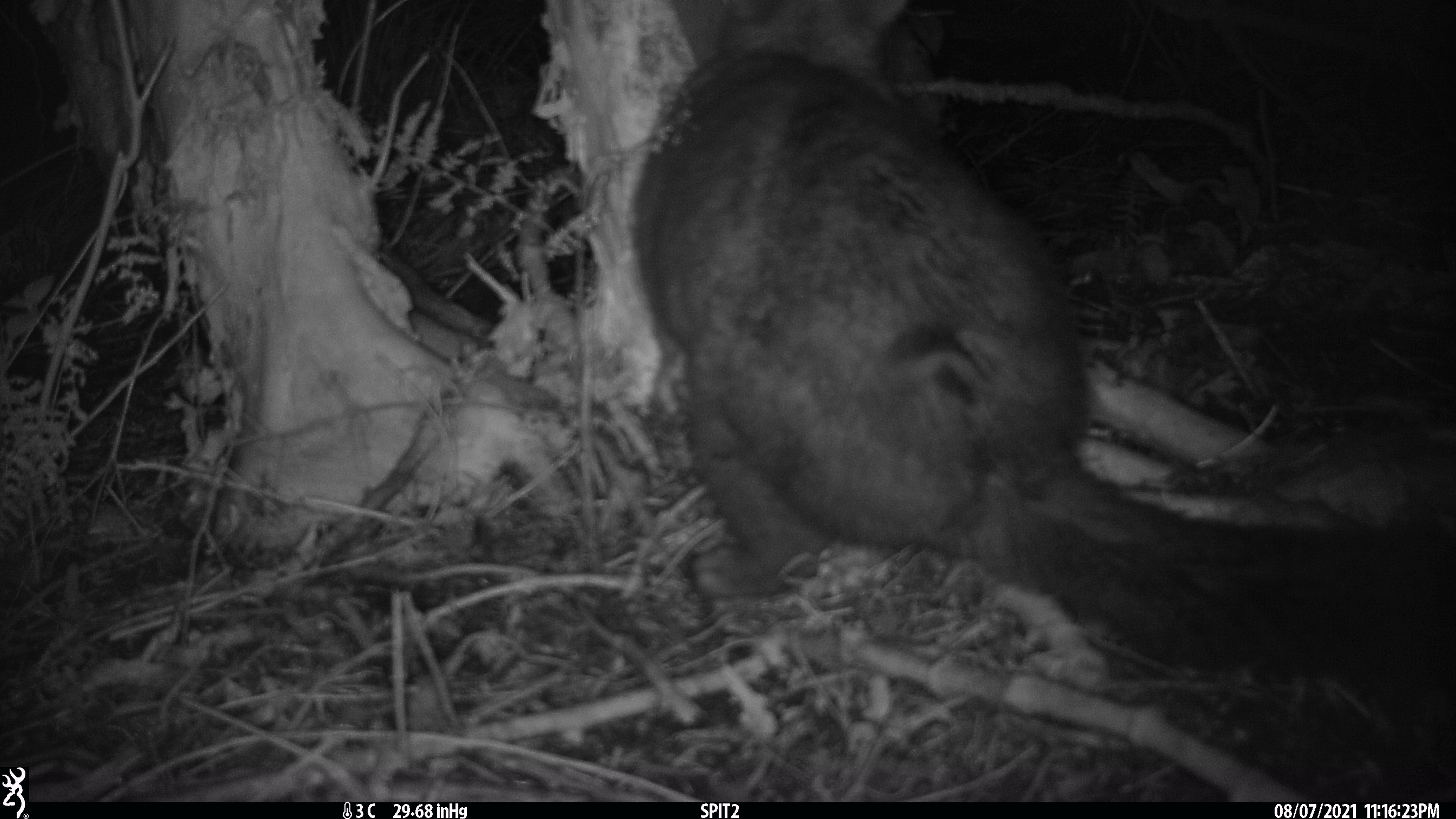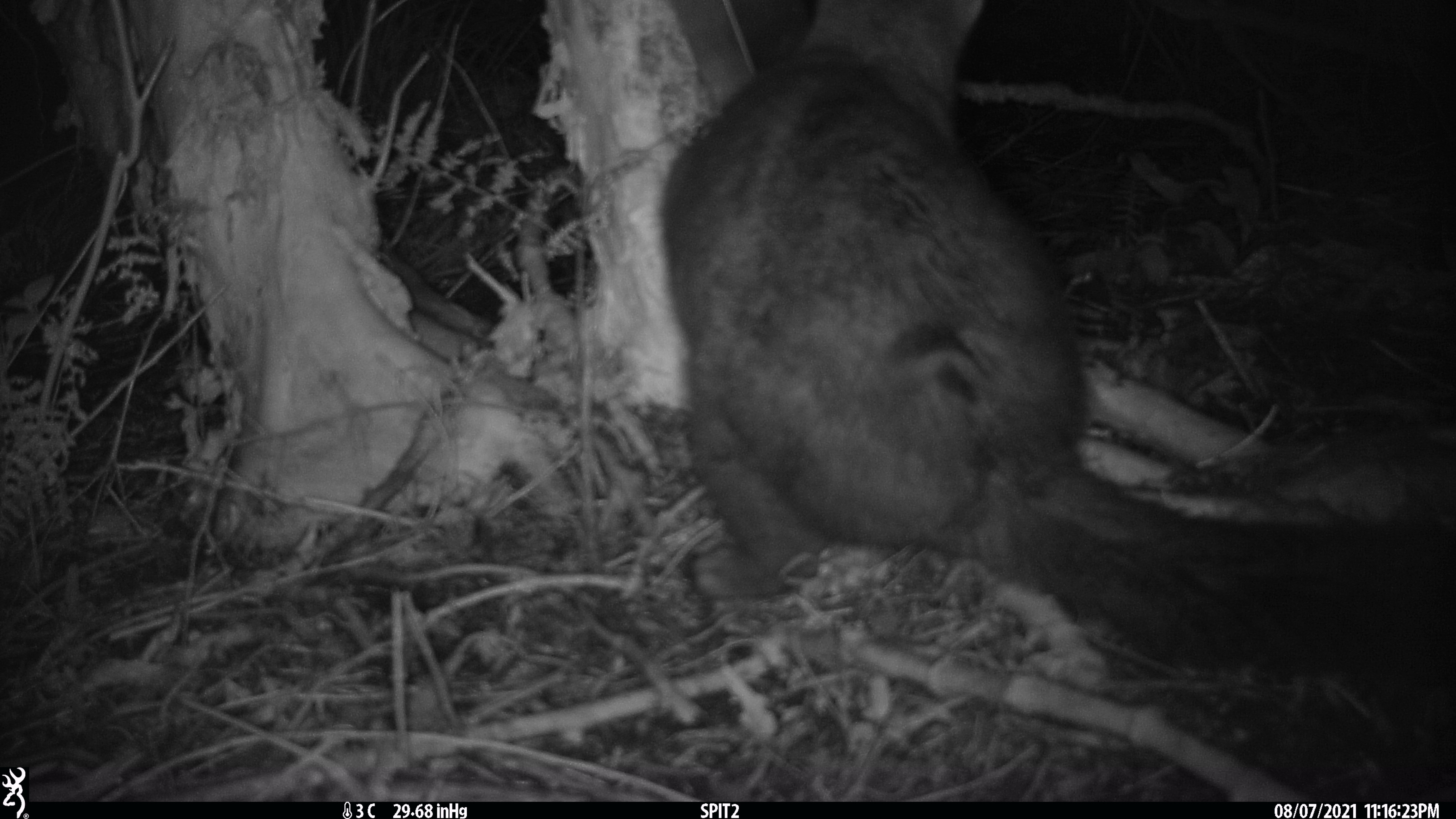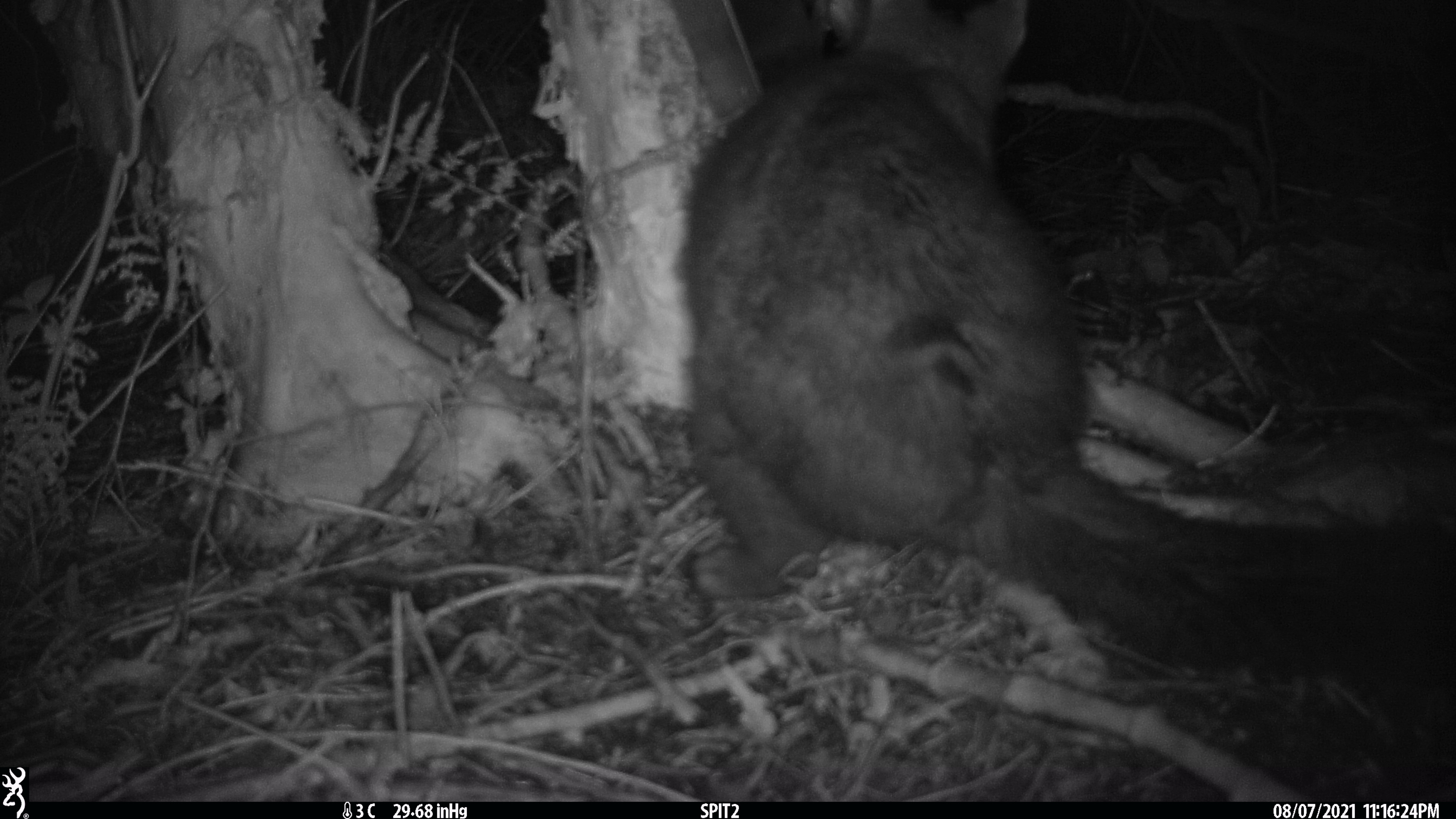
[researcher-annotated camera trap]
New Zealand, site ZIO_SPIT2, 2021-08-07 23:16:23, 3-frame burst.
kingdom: Animalia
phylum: Chordata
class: Mammalia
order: Diprotodontia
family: Phalangeridae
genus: Trichosurus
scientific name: Trichosurus vulpecula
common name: common brushtail possum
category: possum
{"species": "possum (common brushtail possum) (Trichosurus vulpecula)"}